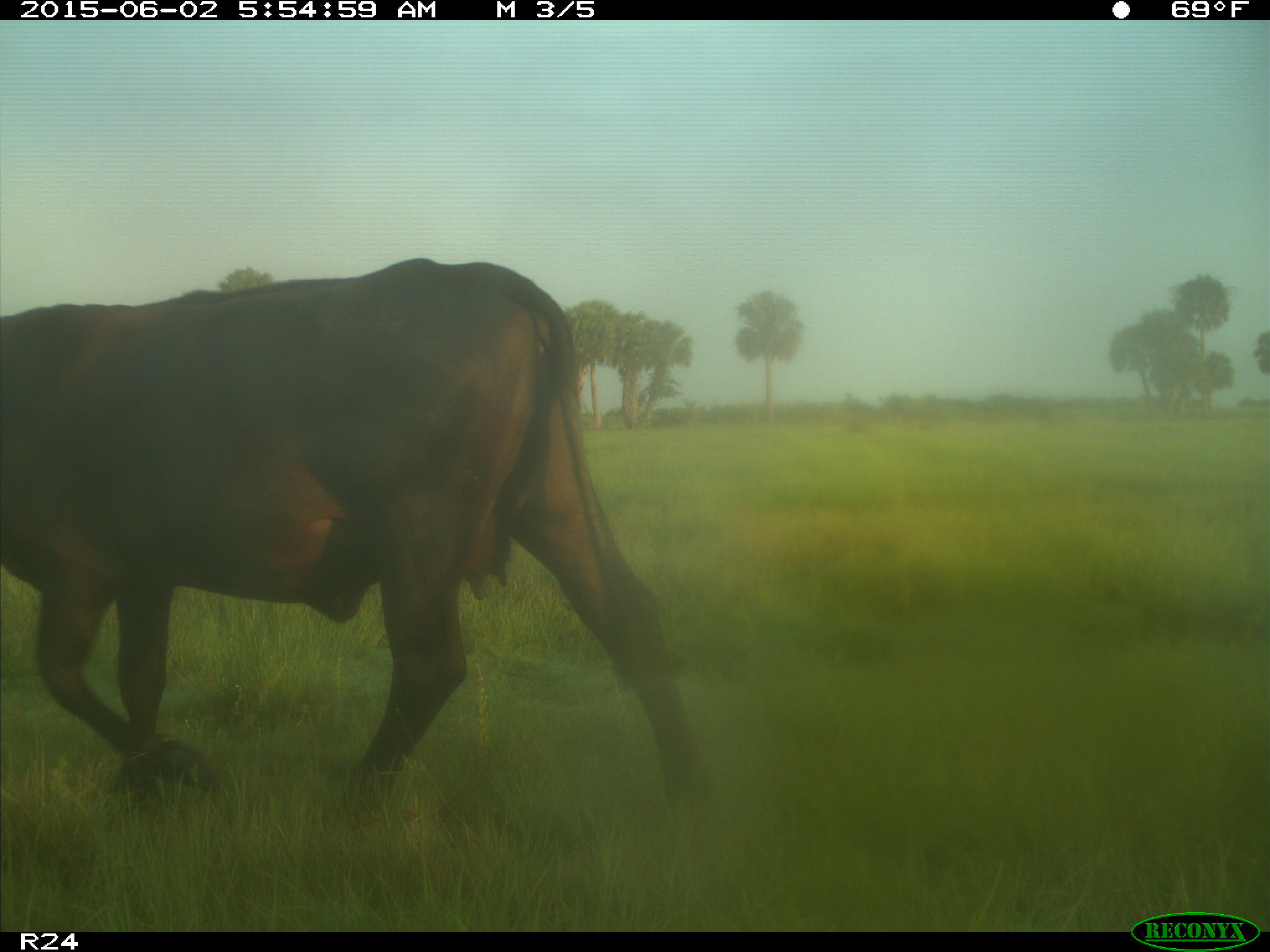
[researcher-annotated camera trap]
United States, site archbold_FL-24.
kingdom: Animalia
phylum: Chordata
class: Mammalia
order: Artiodactyla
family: Bovidae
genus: Bos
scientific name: Bos taurus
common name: domestic cow